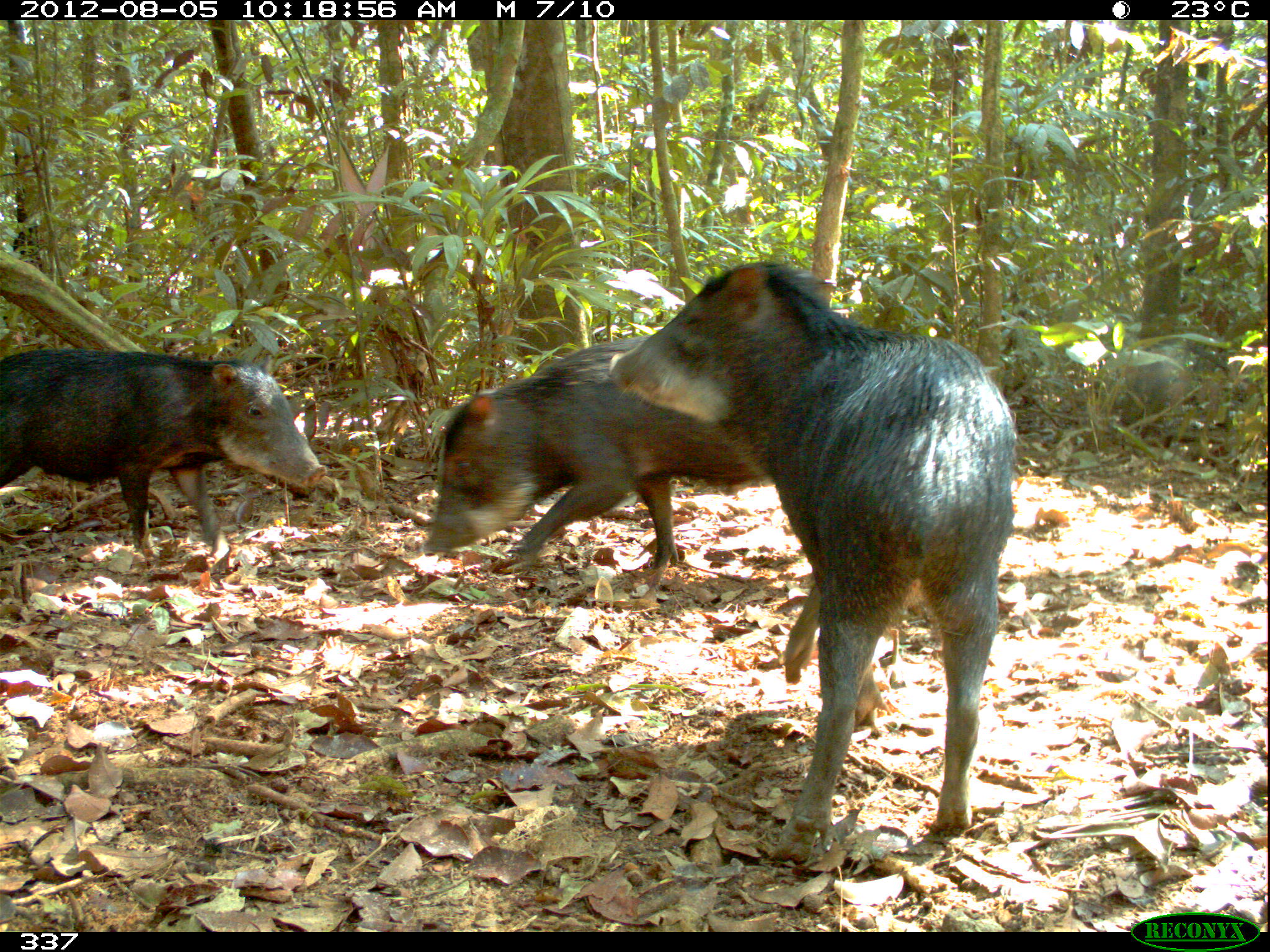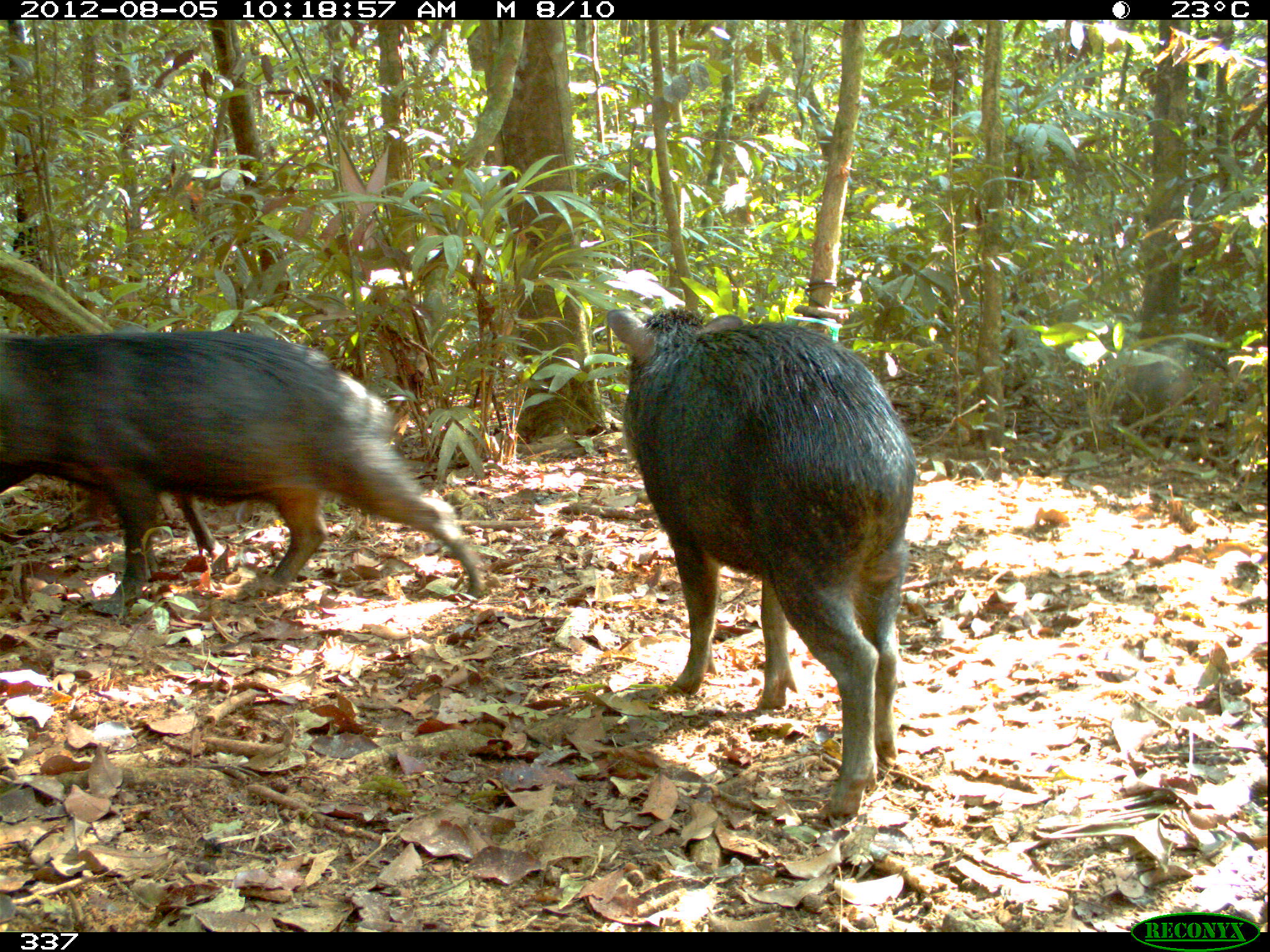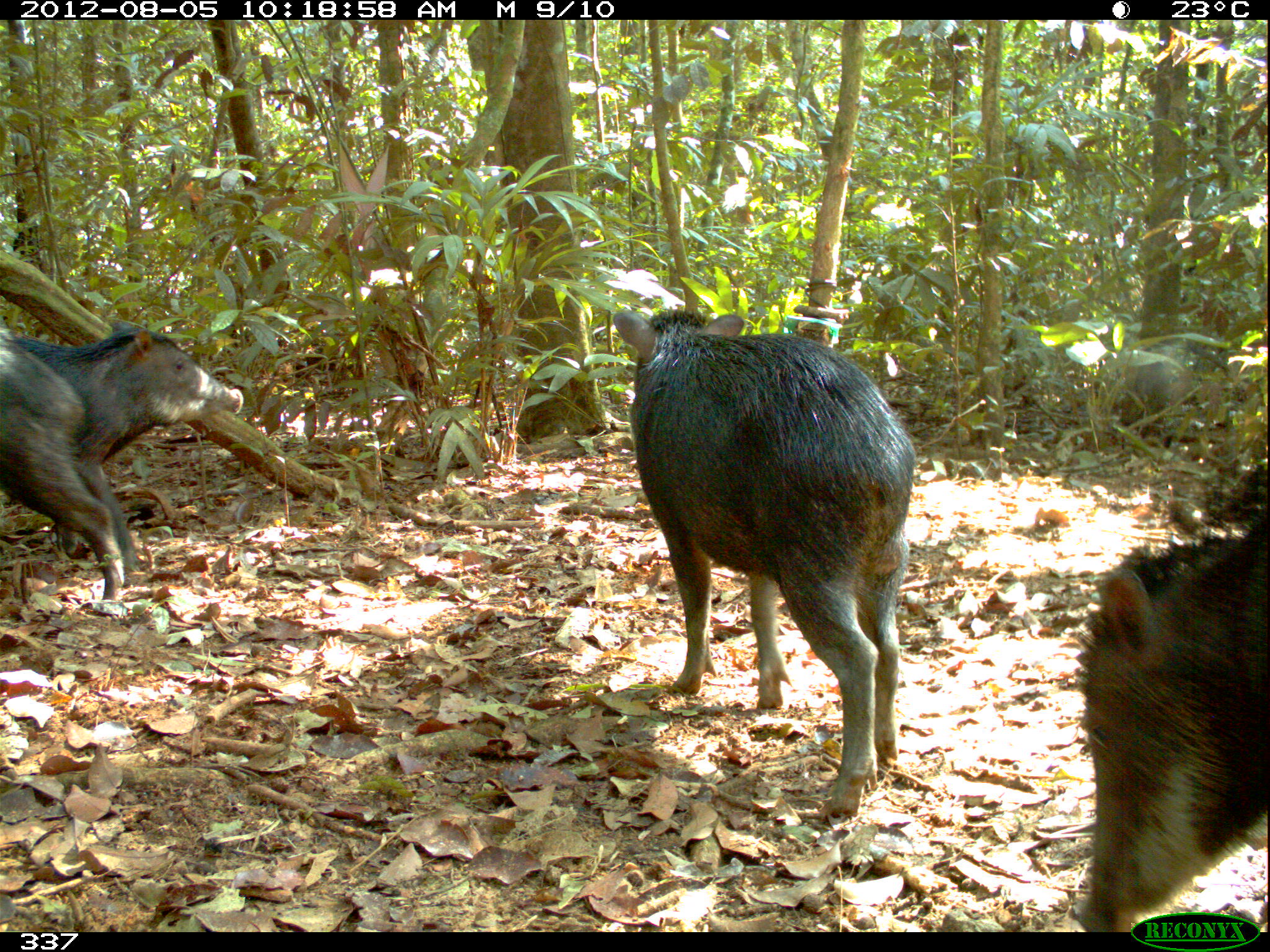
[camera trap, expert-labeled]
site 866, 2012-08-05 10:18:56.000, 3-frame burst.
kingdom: Animalia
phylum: Chordata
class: Mammalia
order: Artiodactyla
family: Tayassuidae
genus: Tayassu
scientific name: Tayassu pecari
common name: white-lipped peccary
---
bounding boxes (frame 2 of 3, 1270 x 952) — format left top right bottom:
tayassu pecari: 603 301 917 821; 0 329 493 606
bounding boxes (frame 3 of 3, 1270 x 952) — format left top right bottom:
tayassu pecari: 612 303 918 822; 1075 535 1265 930; 0 317 244 602; 0 331 126 617